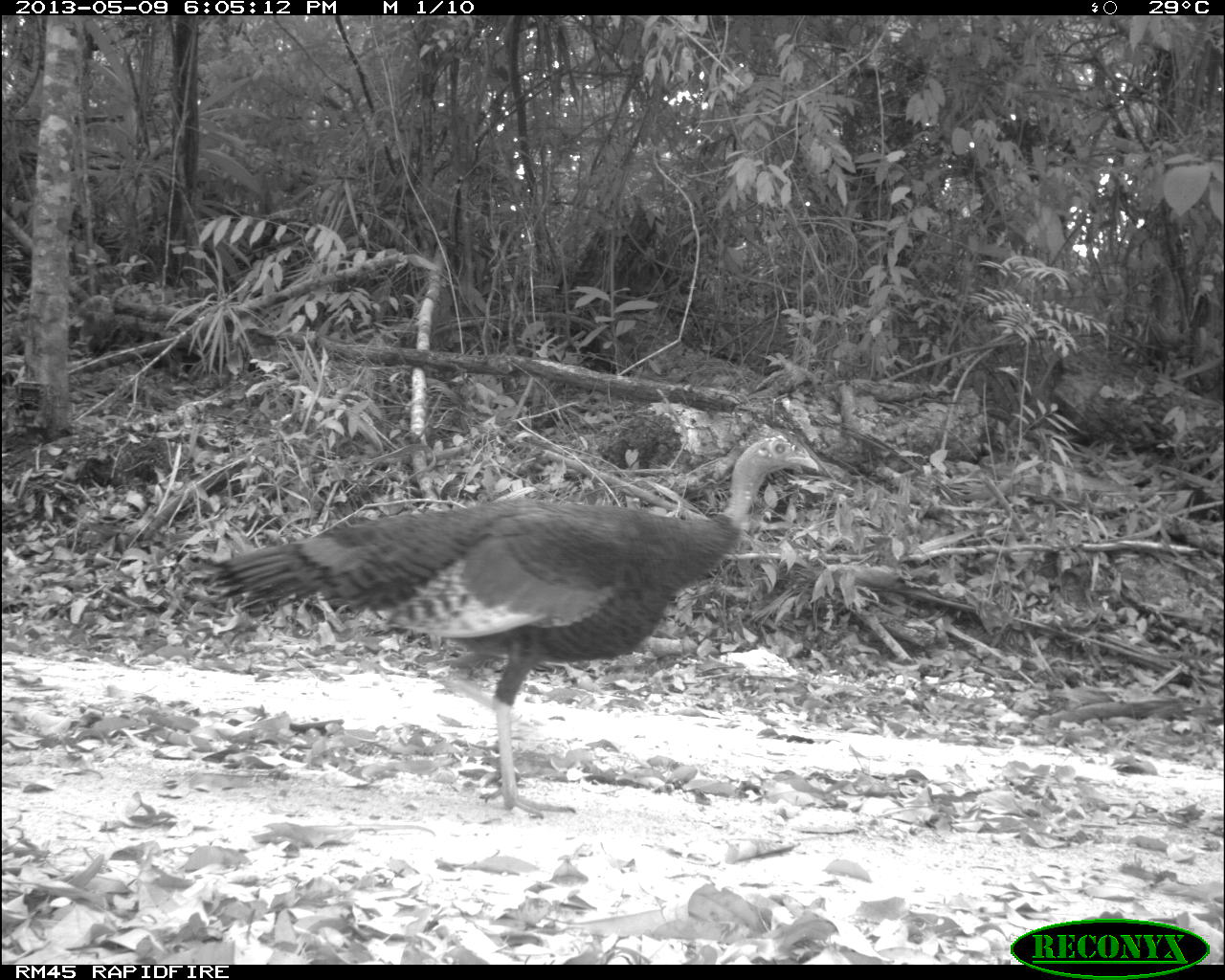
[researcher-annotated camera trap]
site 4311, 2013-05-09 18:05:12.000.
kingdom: Animalia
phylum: Chordata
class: Aves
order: Galliformes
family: Phasianidae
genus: Meleagris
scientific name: Meleagris ocellata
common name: ocellated turkey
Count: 1.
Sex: female.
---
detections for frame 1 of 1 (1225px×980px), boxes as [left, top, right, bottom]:
meleagris ocellata: [212, 433, 819, 813]